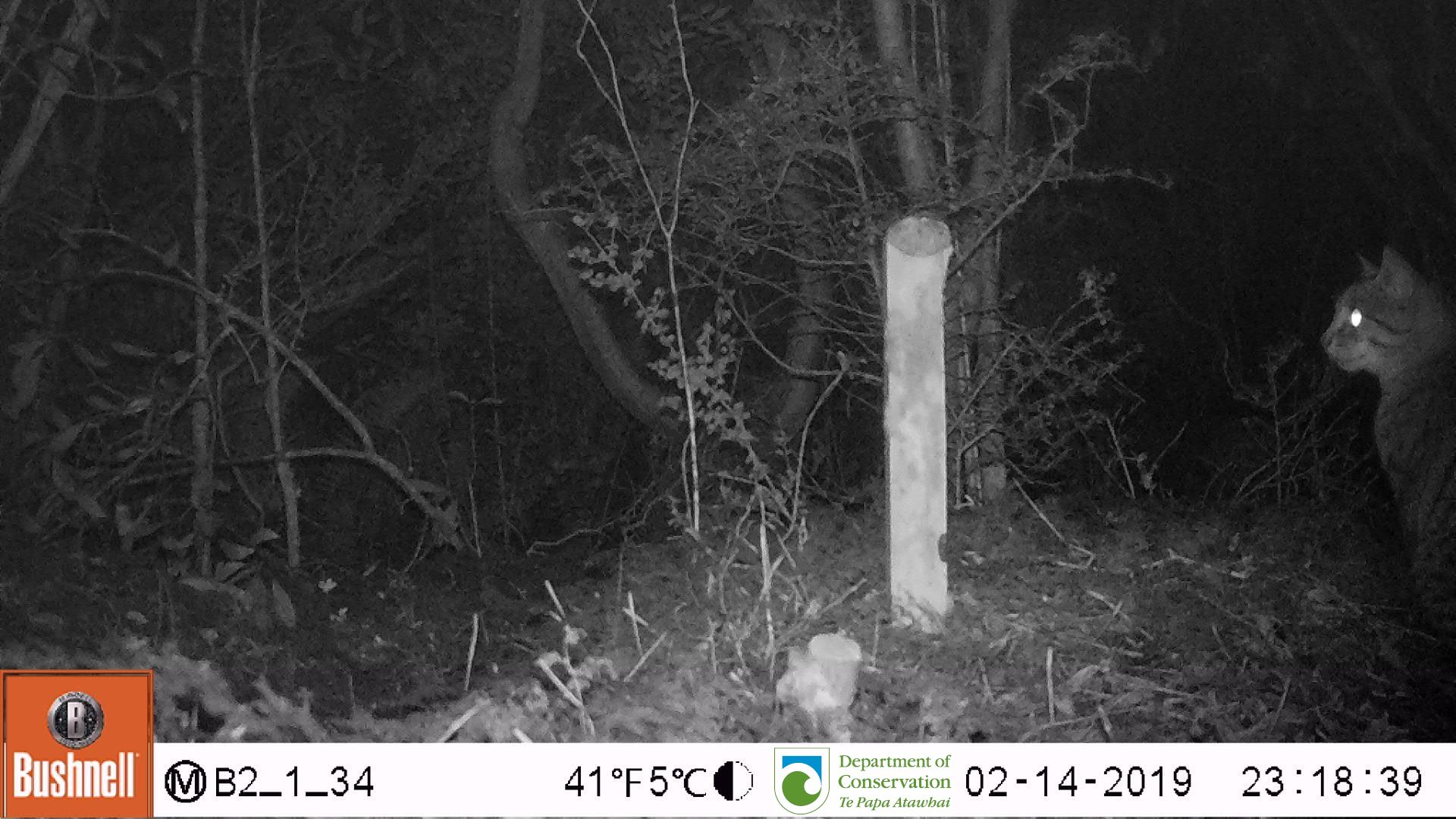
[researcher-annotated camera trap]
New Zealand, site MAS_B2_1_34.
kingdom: Animalia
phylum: Chordata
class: Mammalia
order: Carnivora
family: Felidae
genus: Felis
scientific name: Felis catus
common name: domestic cat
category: cat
Cat (domestic cat) (Felis catus).